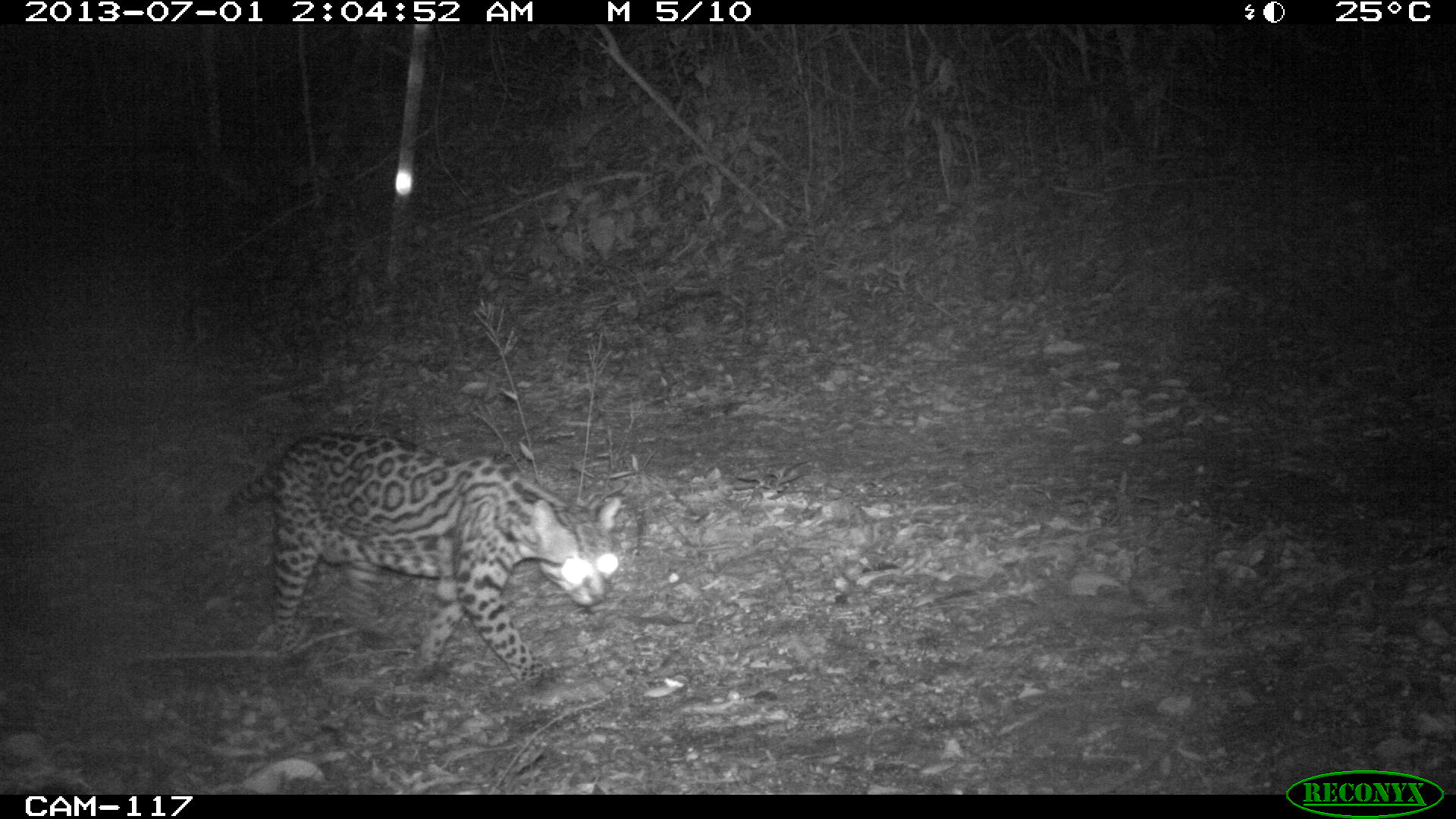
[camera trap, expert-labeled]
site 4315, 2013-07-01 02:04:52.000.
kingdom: Animalia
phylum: Chordata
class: Mammalia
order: Carnivora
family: Felidae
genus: Leopardus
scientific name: Leopardus pardalis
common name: ocelot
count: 1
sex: female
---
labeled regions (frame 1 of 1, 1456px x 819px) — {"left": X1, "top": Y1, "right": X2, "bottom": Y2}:
leopardus pardalis: {"left": 220, "top": 430, "right": 621, "bottom": 690}